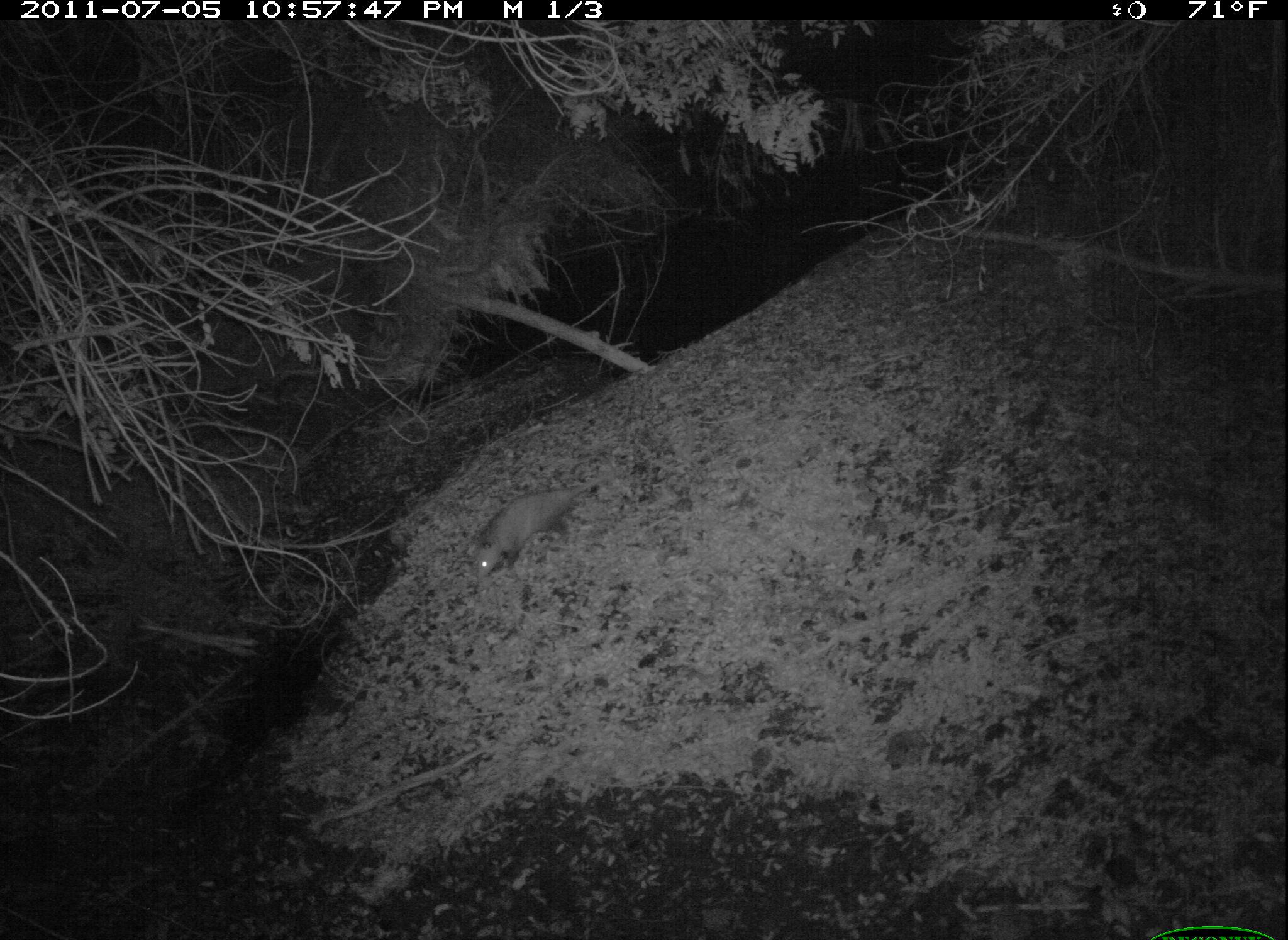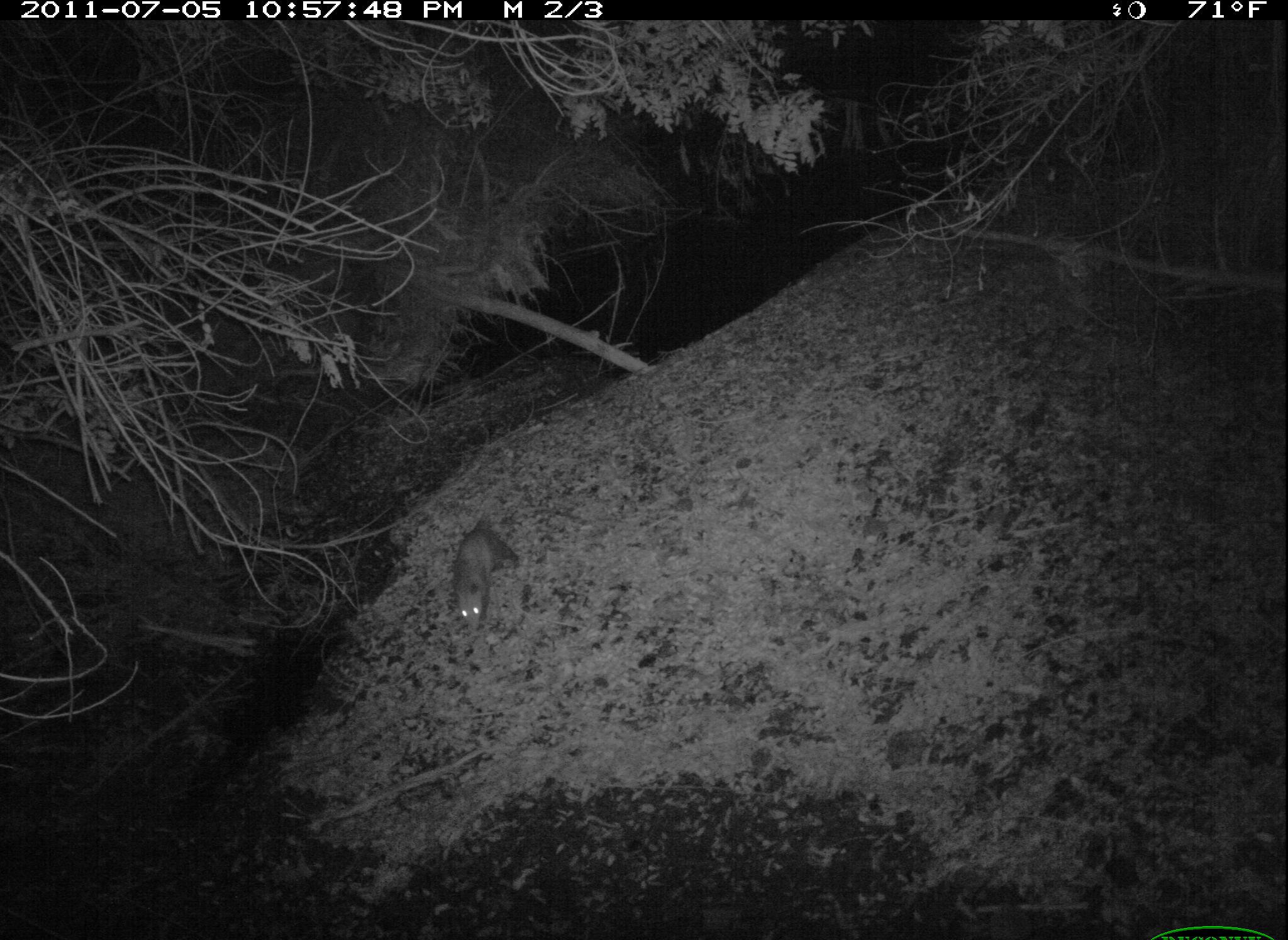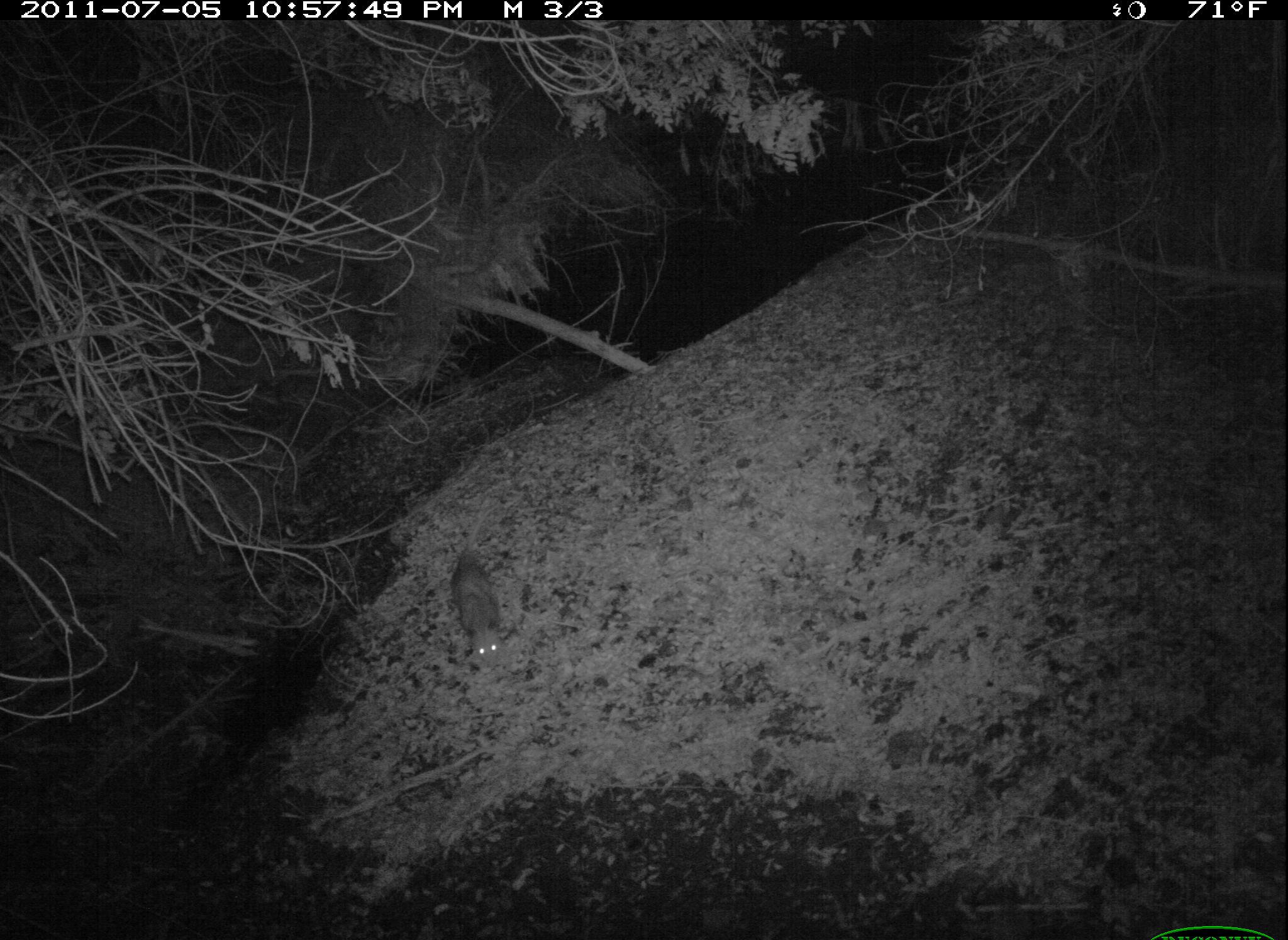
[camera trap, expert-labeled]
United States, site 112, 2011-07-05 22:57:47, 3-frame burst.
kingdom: Animalia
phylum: Chordata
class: Mammalia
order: Didelphimorphia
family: Didelphidae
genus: Didelphis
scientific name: Didelphis virginiana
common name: virginia opossum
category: opossum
Opossum (virginia opossum) (Didelphis virginiana).